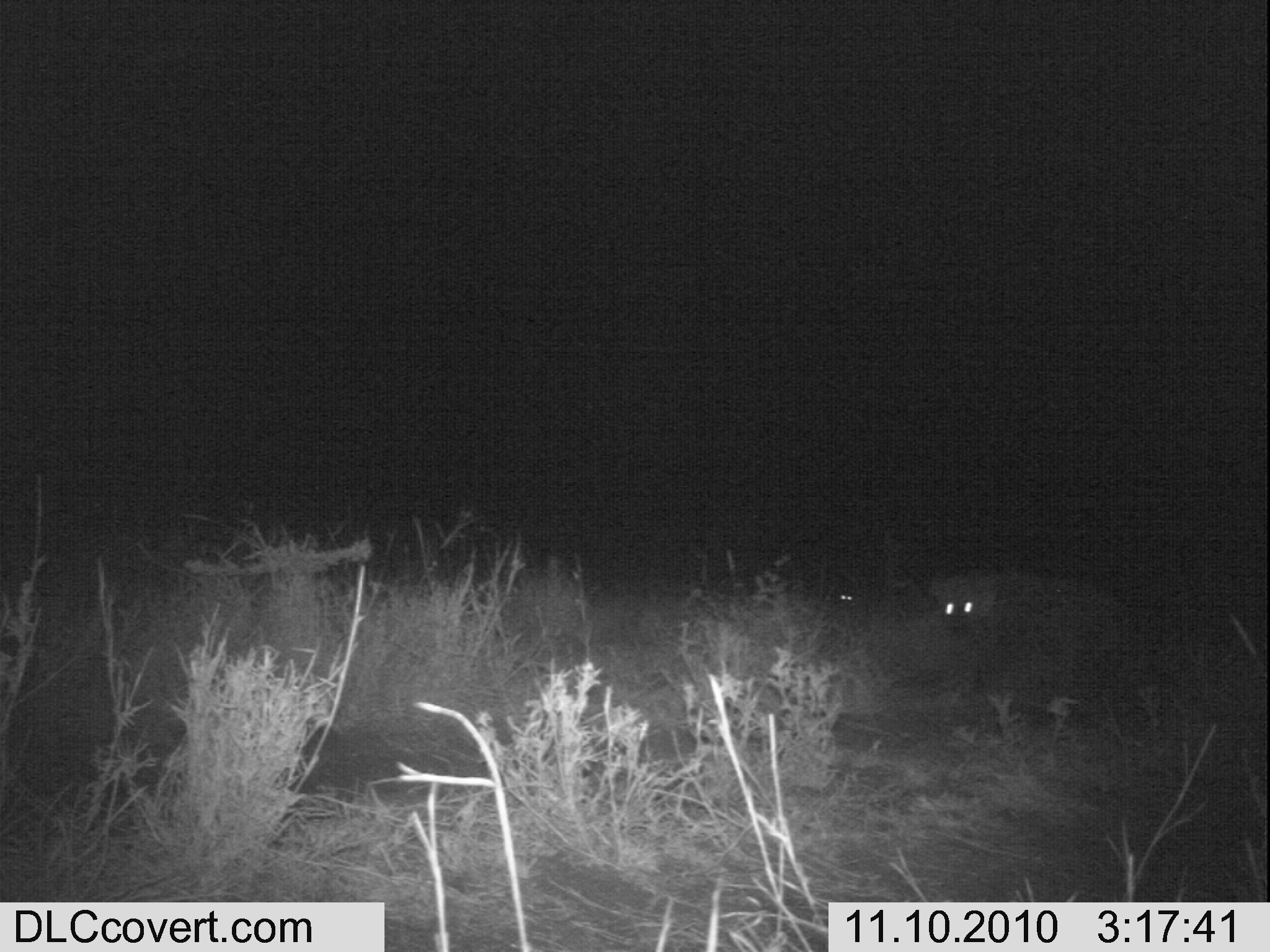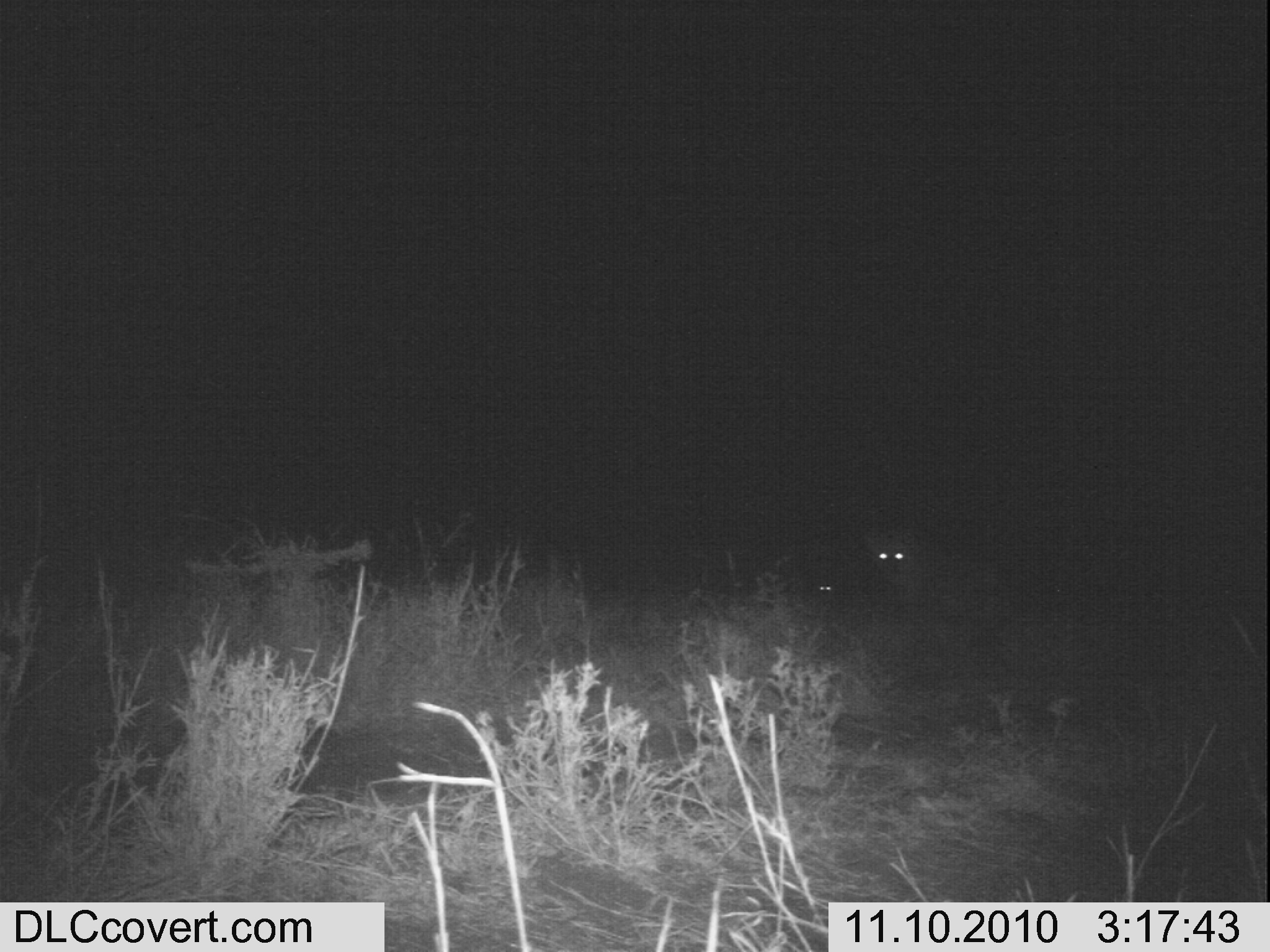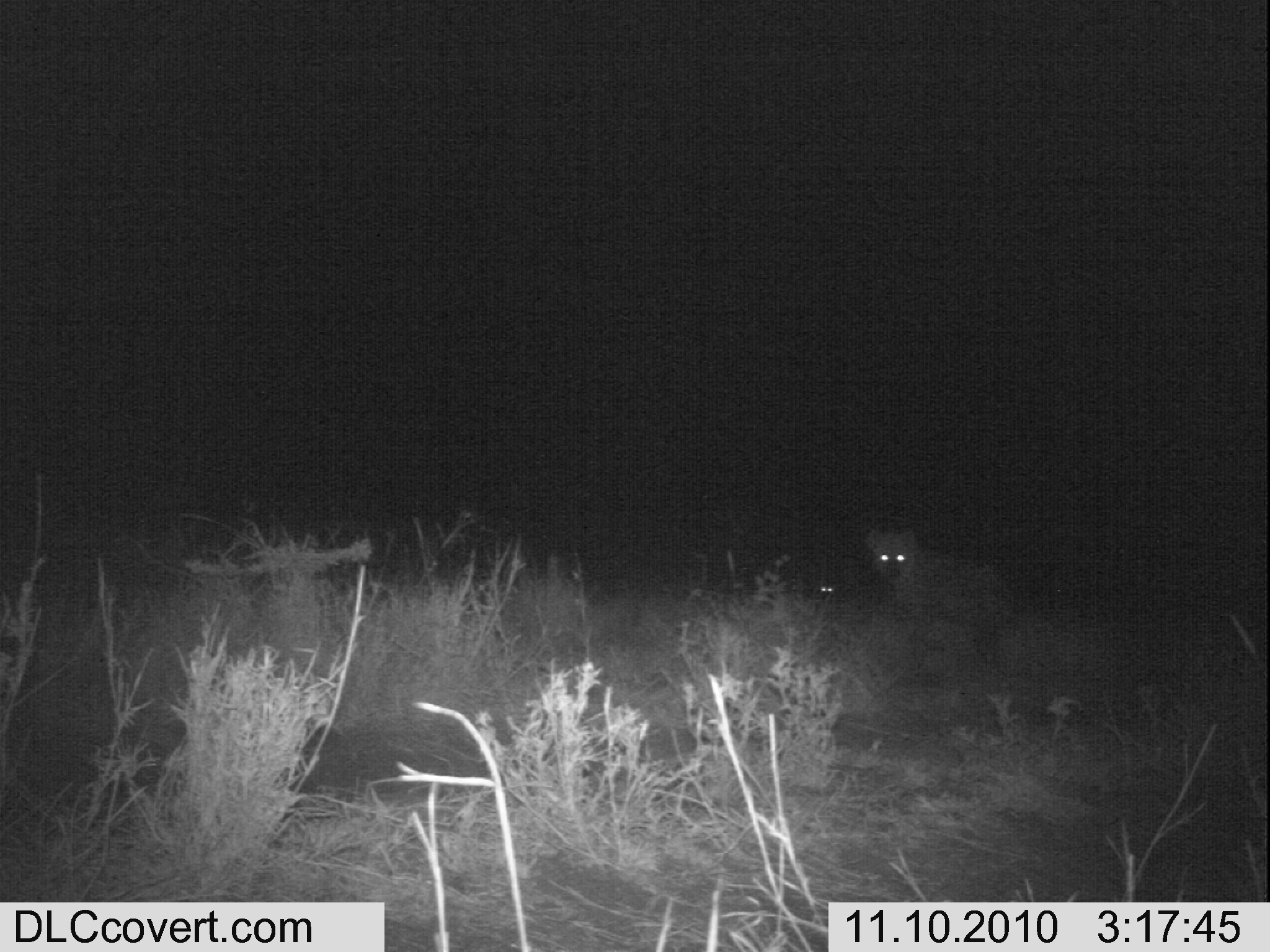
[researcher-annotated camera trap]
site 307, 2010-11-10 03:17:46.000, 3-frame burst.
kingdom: Animalia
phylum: Chordata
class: Mammalia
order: Carnivora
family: Hyaenidae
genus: Crocuta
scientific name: Crocuta crocuta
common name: spotted hyena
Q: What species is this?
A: Crocuta crocuta (spotted hyena).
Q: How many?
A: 2.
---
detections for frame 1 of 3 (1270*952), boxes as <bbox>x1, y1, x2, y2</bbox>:
crocuta crocuta: <bbox>926, 567, 1137, 696</bbox>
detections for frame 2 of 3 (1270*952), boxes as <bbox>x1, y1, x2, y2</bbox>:
crocuta crocuta: <bbox>856, 525, 985, 615</bbox>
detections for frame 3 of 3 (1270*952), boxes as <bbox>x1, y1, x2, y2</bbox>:
crocuta crocuta: <bbox>863, 527, 1017, 627</bbox>